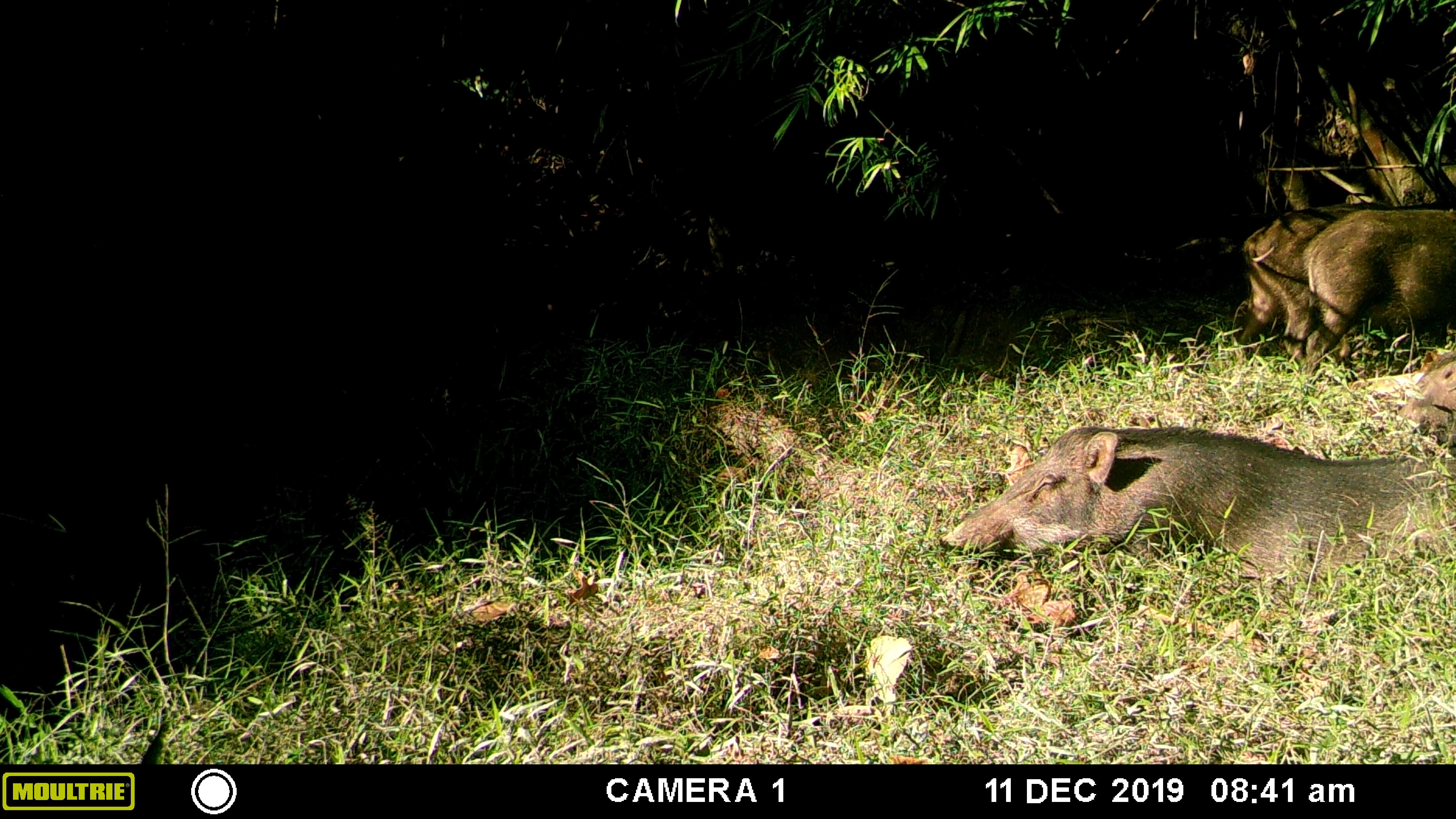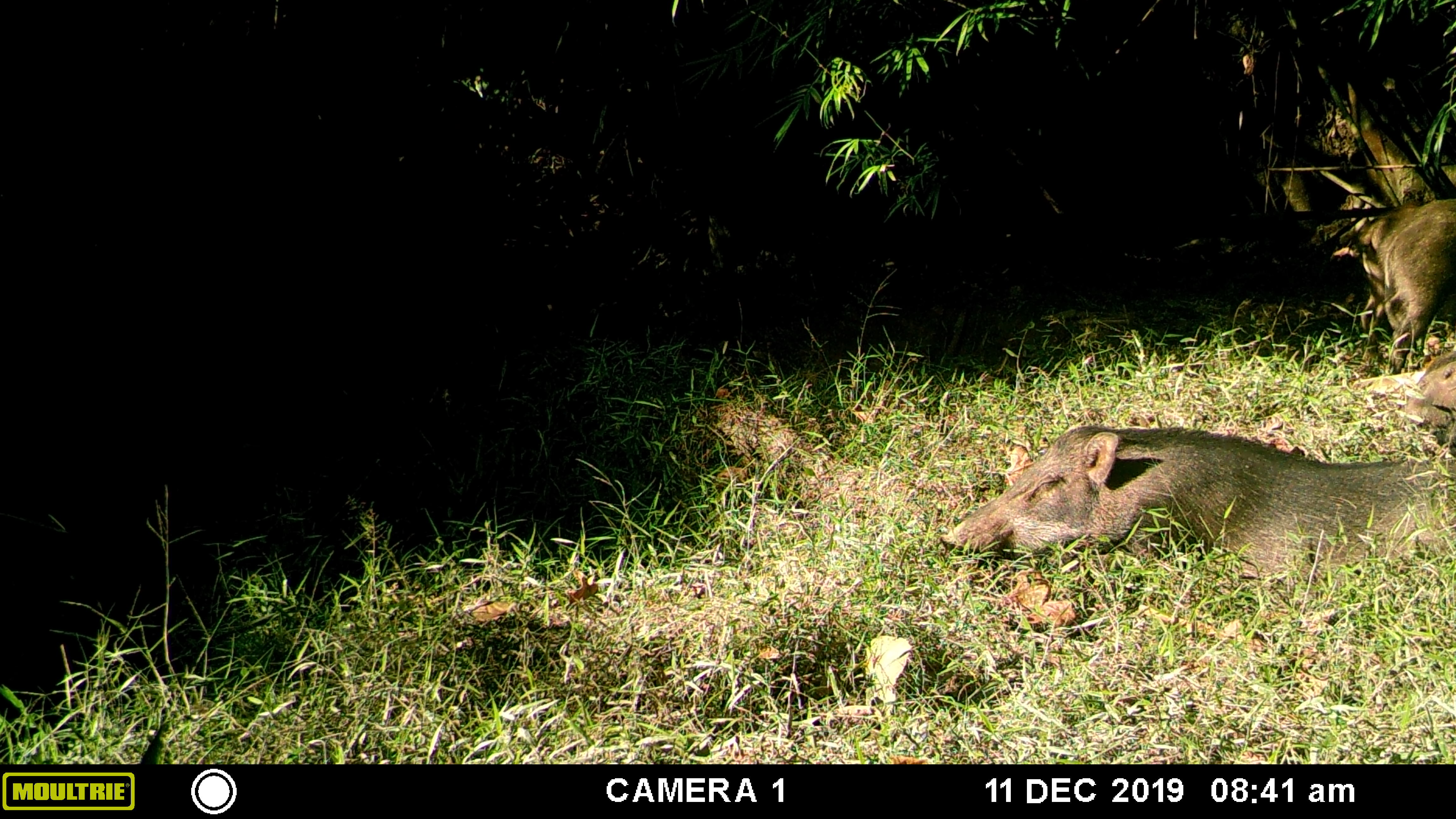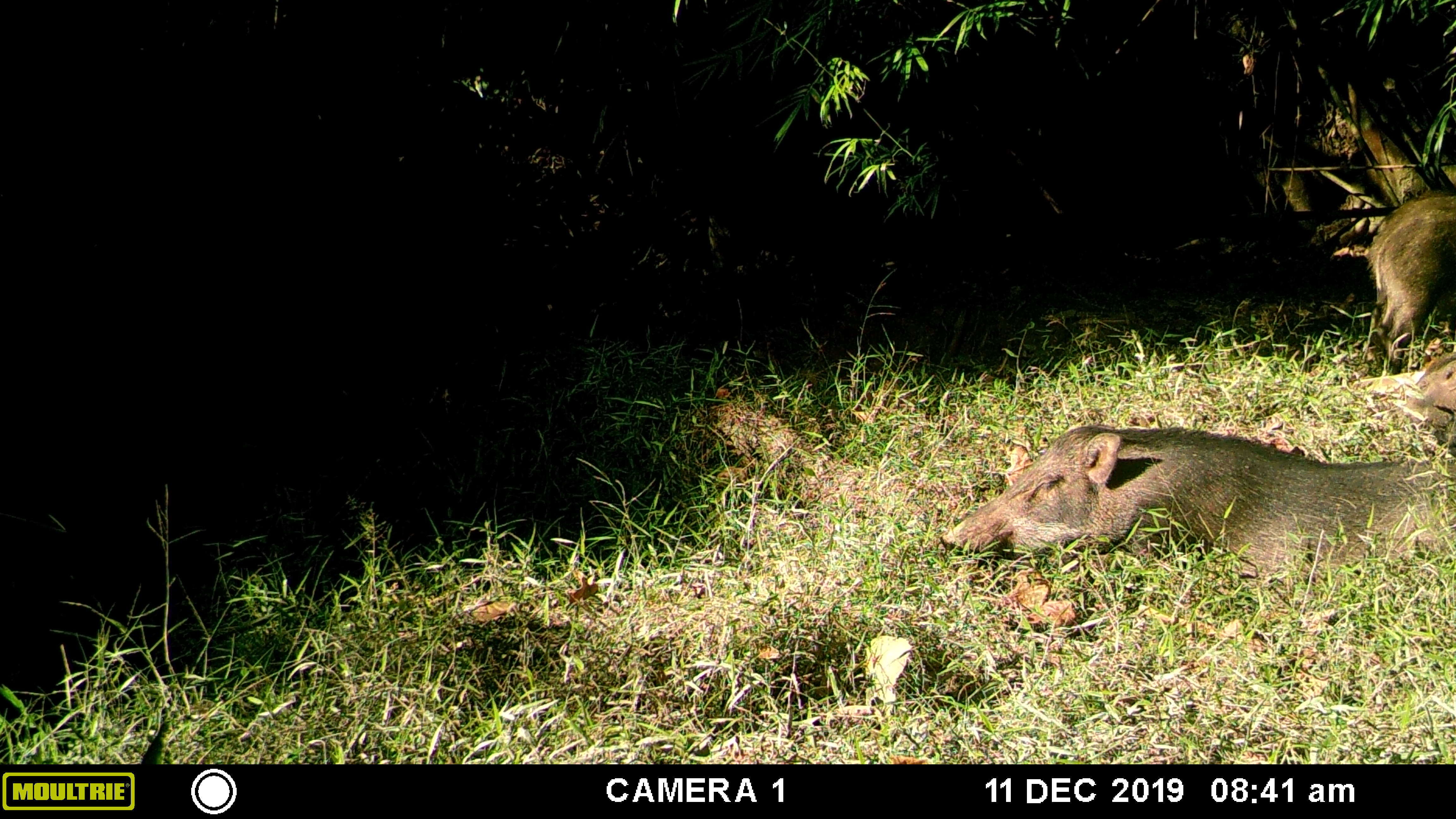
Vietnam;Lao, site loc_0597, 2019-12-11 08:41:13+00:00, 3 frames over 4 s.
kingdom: Animalia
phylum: Chordata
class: Mammalia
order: Artiodactyla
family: Suidae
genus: Sus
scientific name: Sus scrofa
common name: eurasian wild pig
Eurasian wild pig (Sus scrofa). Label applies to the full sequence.